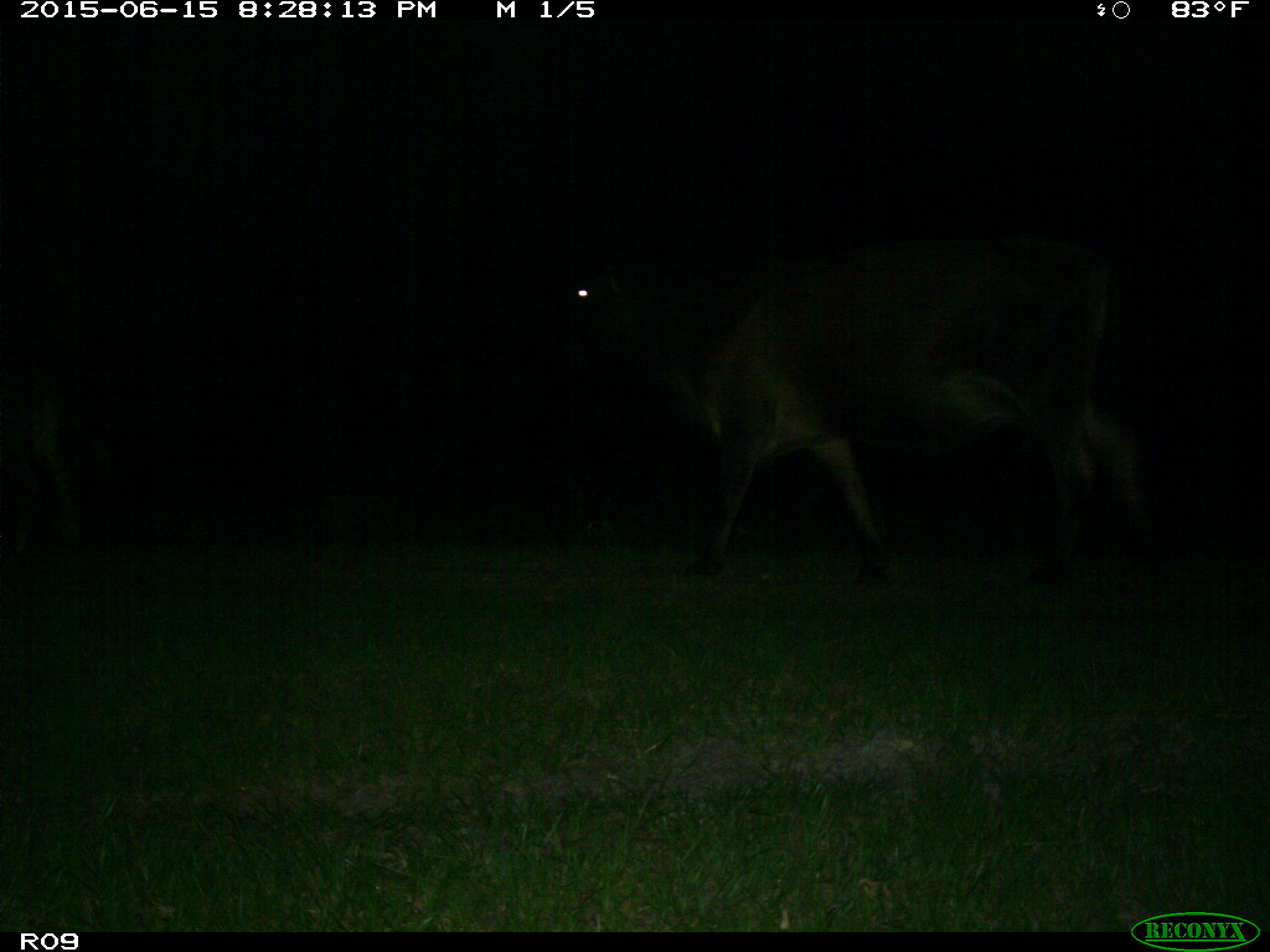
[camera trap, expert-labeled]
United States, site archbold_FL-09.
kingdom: Animalia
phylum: Chordata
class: Mammalia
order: Artiodactyla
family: Bovidae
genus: Bos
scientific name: Bos taurus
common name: domestic cow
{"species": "Bos taurus (domestic cow)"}